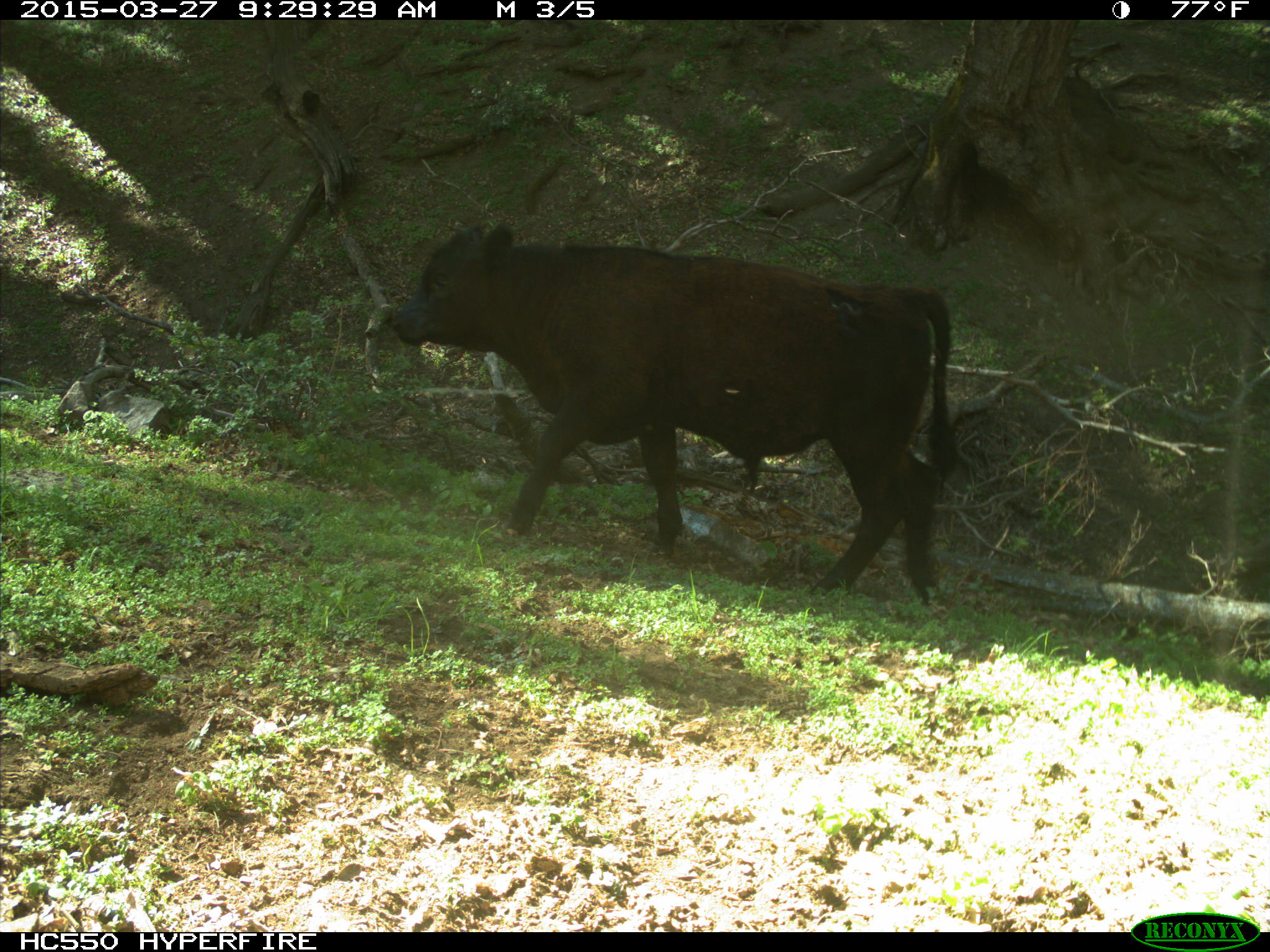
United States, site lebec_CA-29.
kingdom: Animalia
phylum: Chordata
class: Mammalia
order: Artiodactyla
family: Bovidae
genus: Bos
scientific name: Bos taurus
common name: domestic cow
Bos taurus (domestic cow).